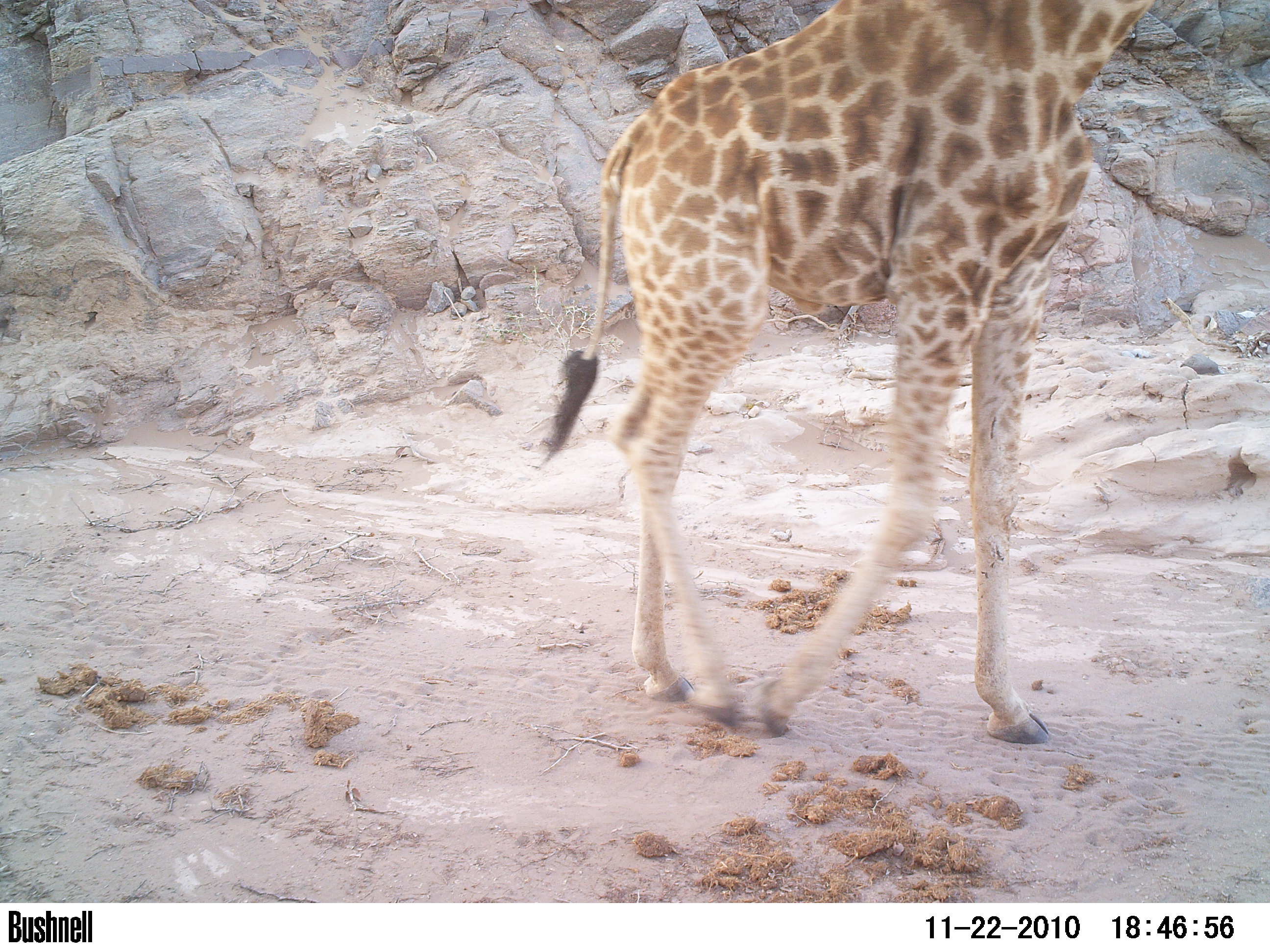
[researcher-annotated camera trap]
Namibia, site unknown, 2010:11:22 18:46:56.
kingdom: Animalia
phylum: Chordata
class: Mammalia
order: Artiodactyla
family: Giraffidae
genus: Giraffa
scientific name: Giraffa camelopardalis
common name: giraffe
Giraffa camelopardalis (giraffe).